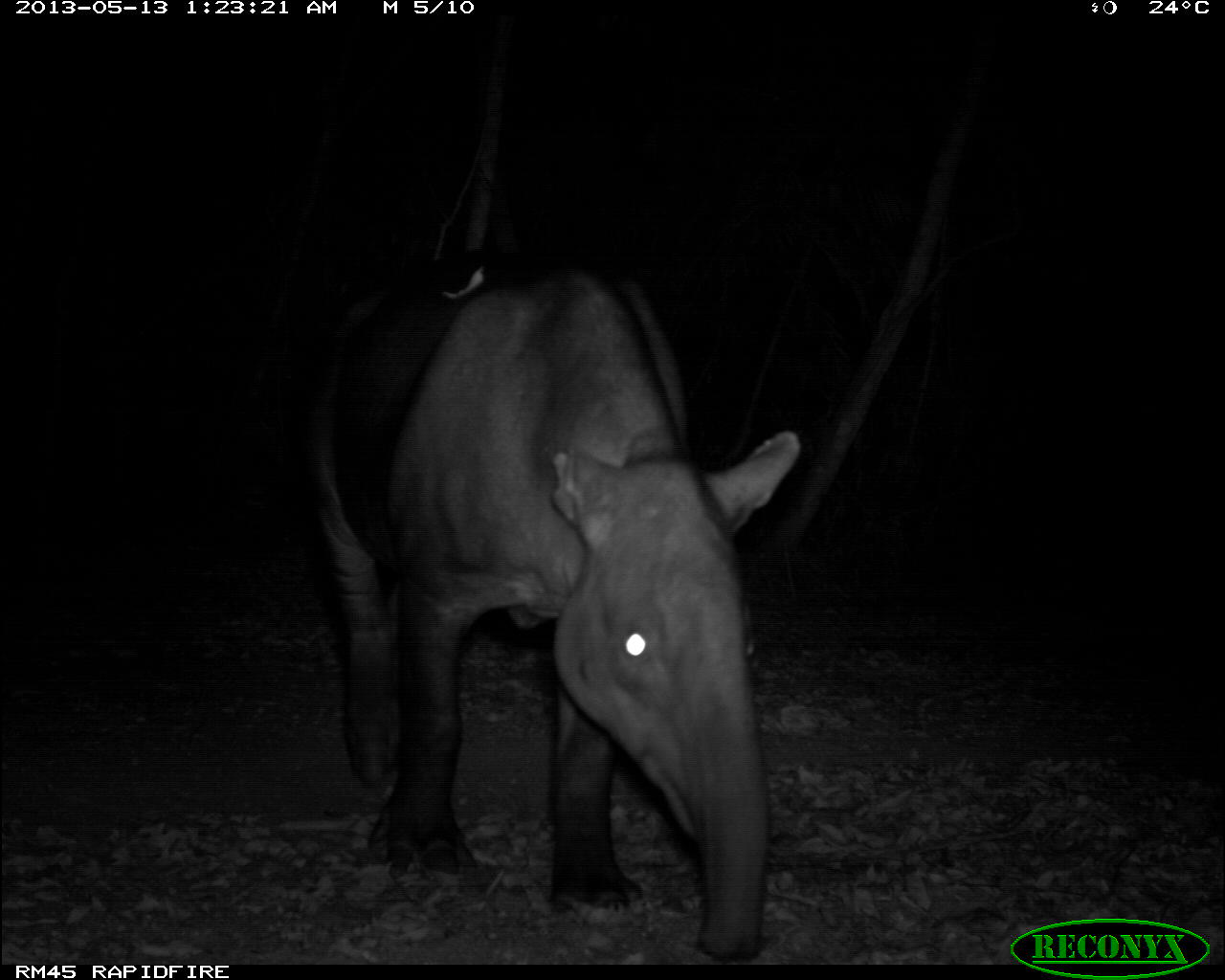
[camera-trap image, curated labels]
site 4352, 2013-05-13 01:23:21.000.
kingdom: Animalia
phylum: Chordata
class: Mammalia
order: Perissodactyla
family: Tapiridae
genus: Tapirus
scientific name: Tapirus bairdii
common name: baird's tapir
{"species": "Tapirus bairdii (baird's tapir)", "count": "2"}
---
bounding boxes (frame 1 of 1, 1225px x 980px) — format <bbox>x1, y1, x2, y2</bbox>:
tapirus bairdii: <bbox>295, 246, 800, 956</bbox>